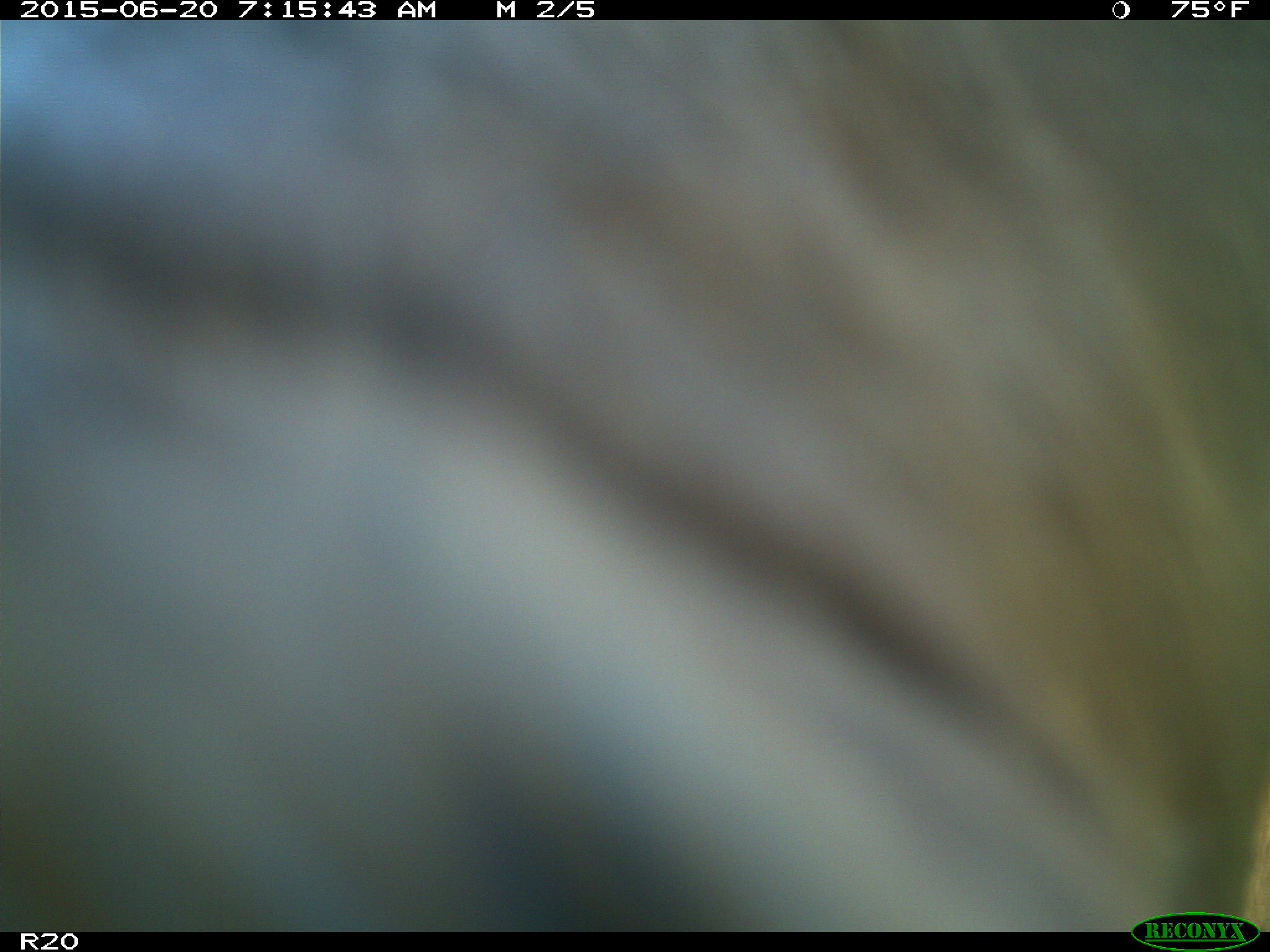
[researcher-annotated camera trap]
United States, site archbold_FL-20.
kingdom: Animalia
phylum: Chordata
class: Mammalia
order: Artiodactyla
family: Bovidae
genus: Bos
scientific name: Bos taurus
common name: domestic cow